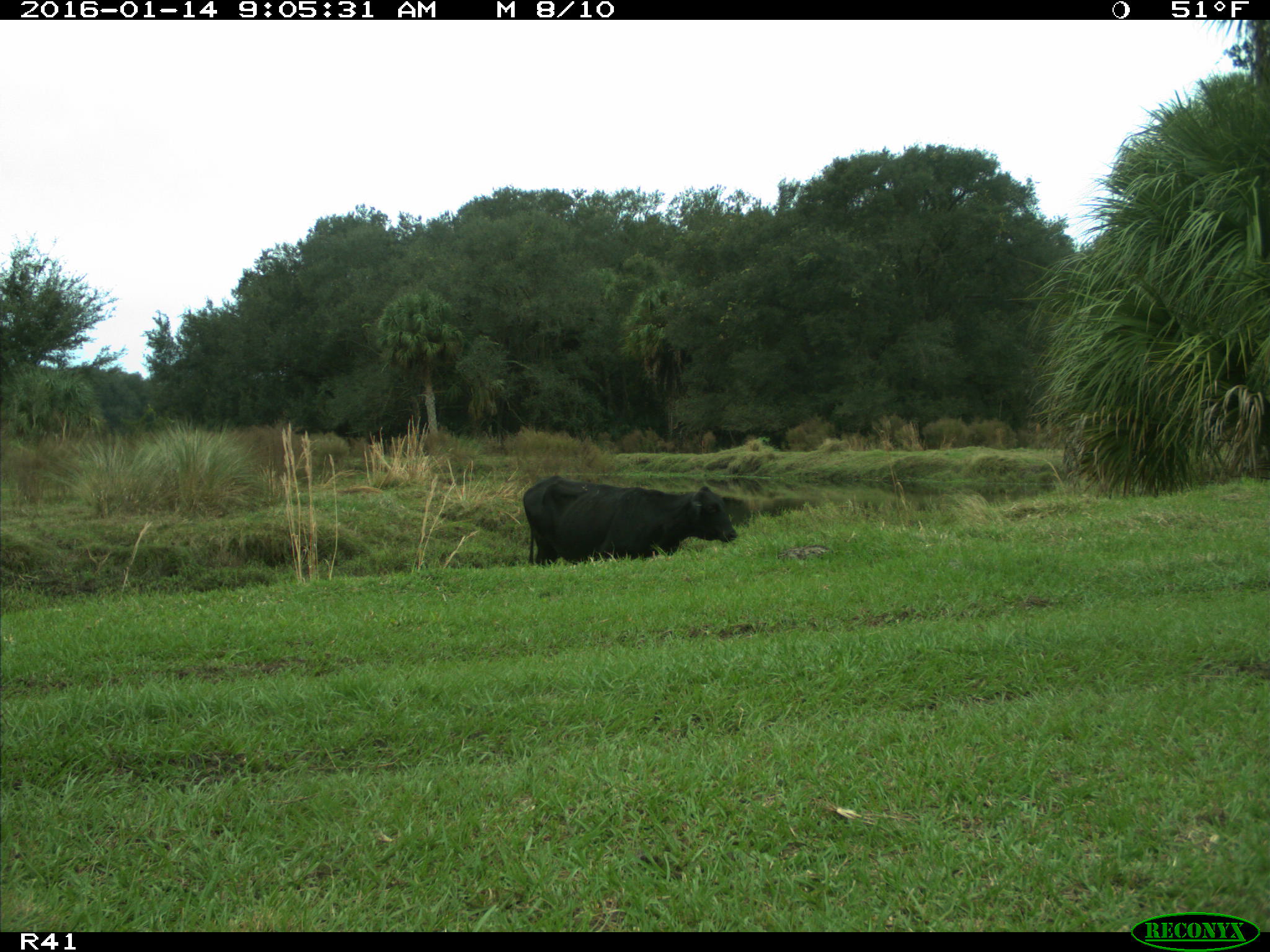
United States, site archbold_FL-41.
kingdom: Animalia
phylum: Chordata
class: Mammalia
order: Artiodactyla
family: Bovidae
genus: Bos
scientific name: Bos taurus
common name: domestic cow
Bos taurus (domestic cow).